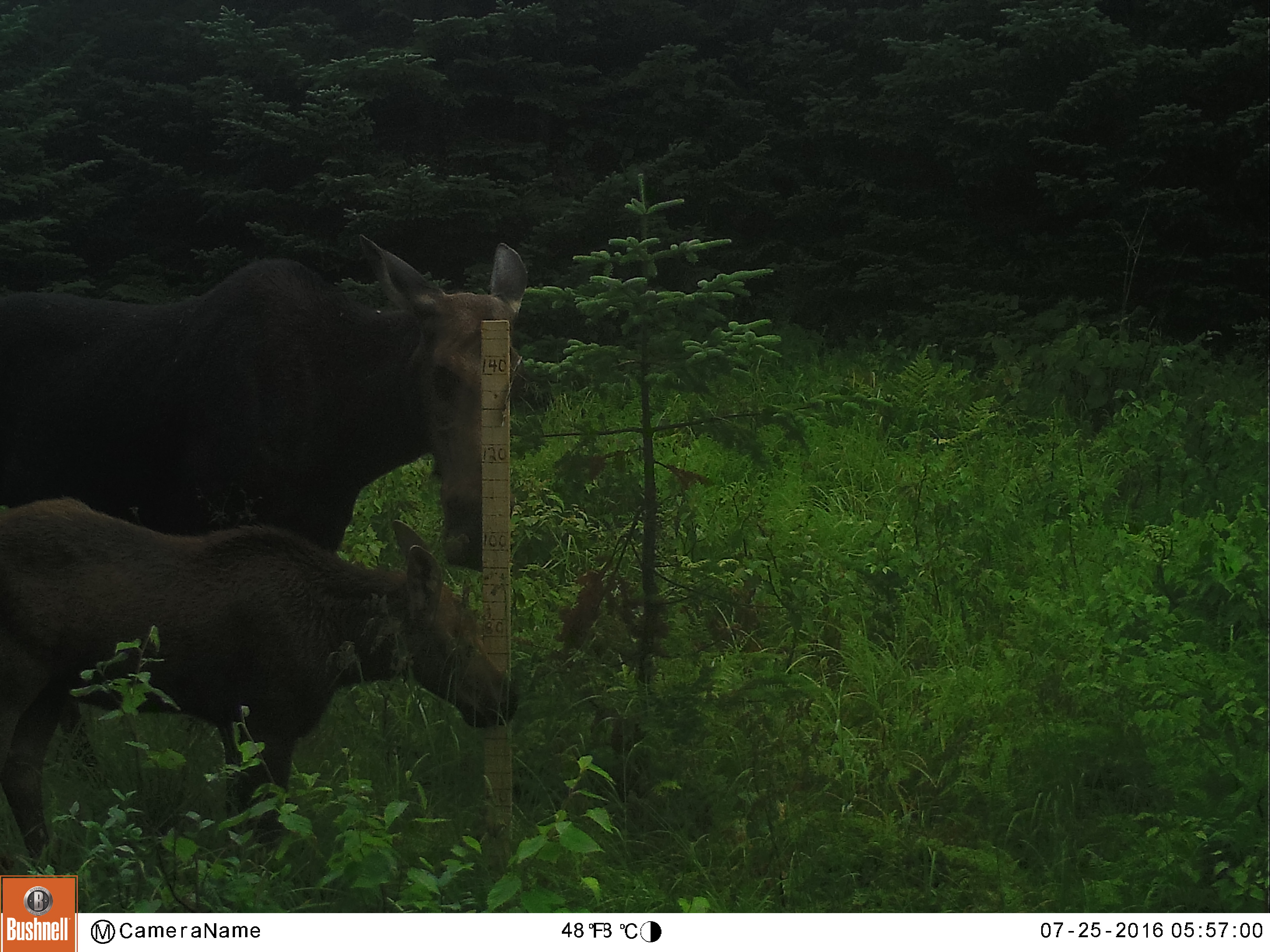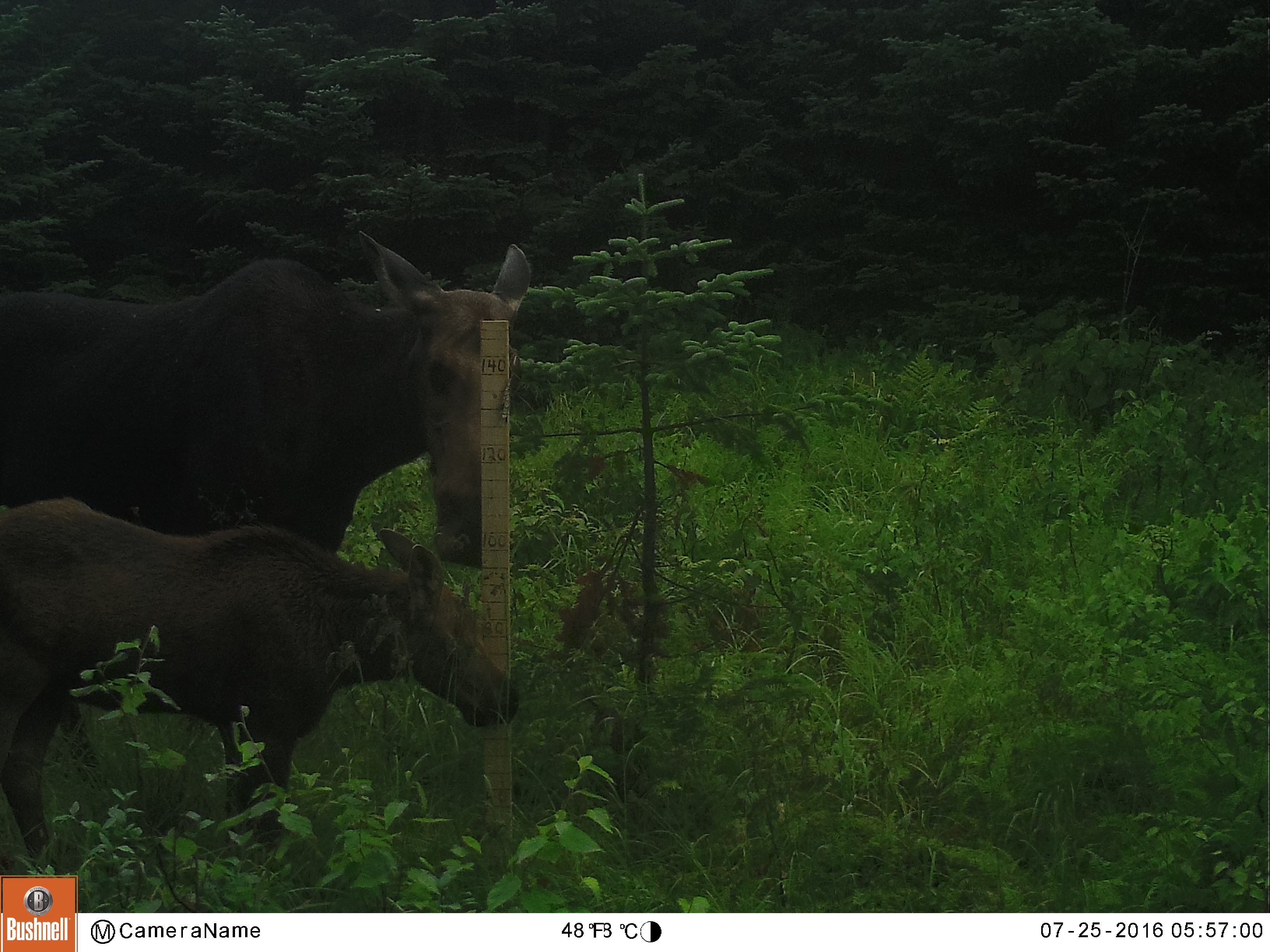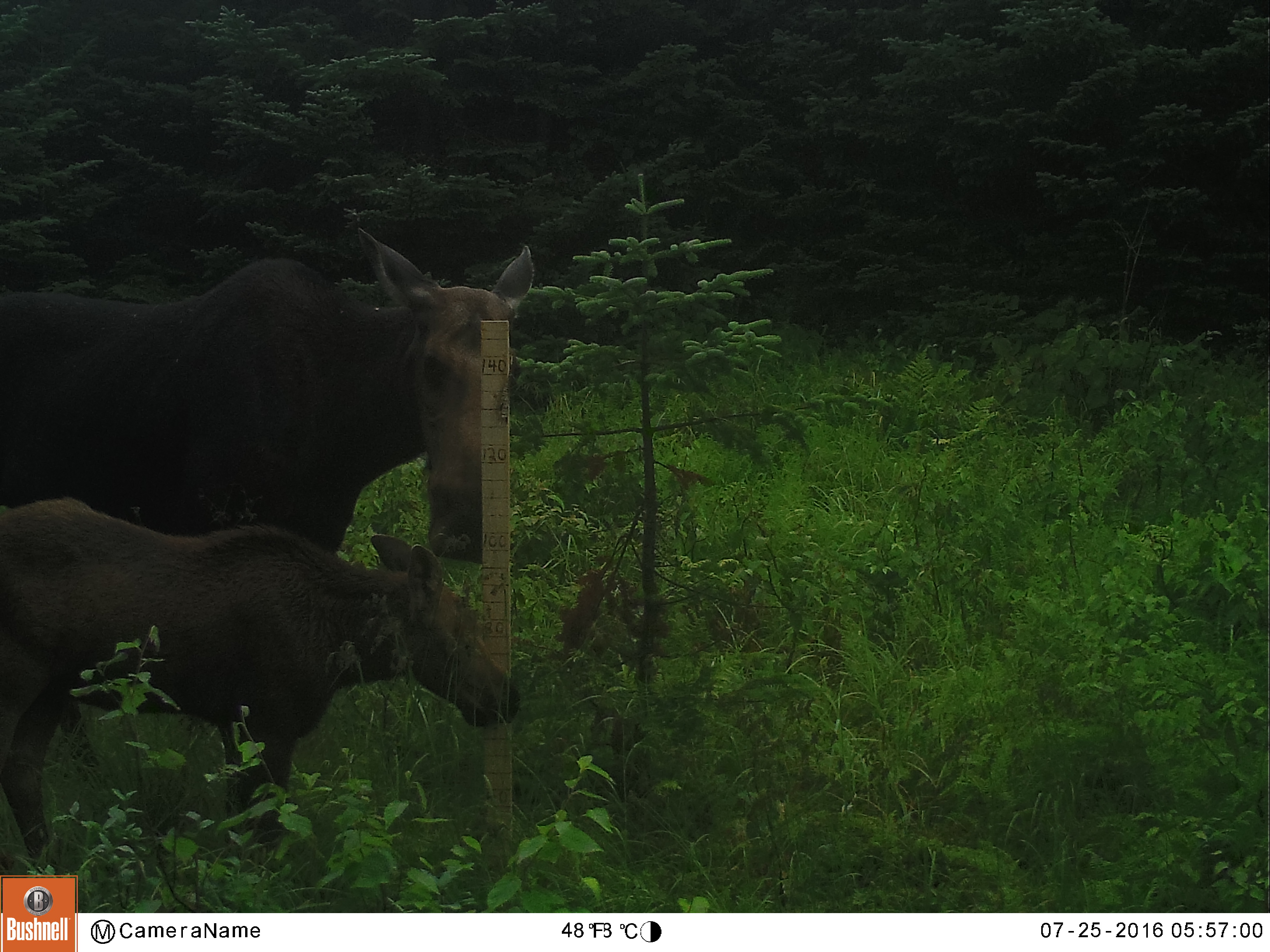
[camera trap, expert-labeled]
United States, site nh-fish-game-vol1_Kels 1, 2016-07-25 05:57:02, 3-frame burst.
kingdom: Animalia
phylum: Chordata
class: Mammalia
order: Artiodactyla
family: Cervidae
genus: Alces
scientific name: Alces alces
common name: moose